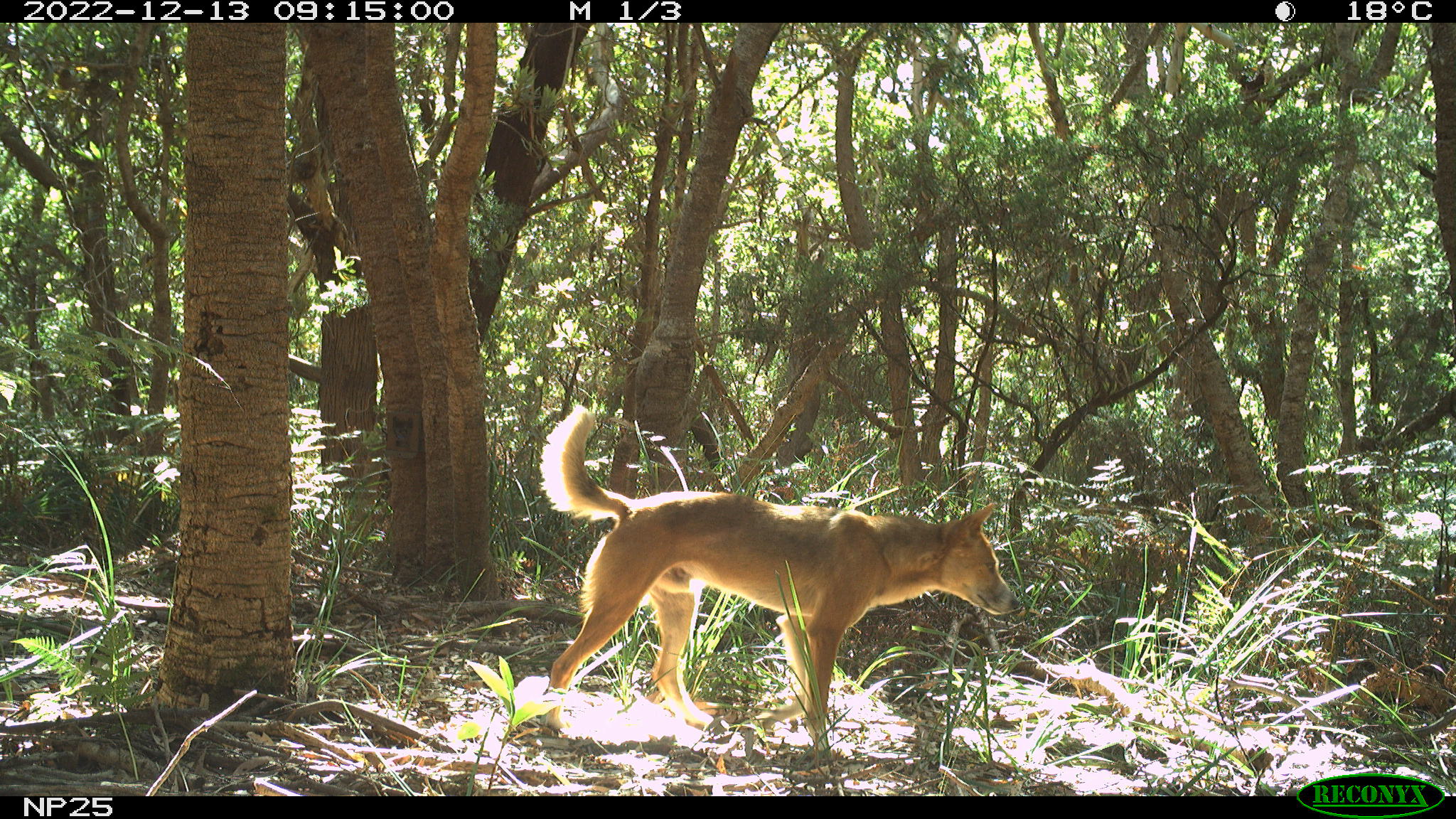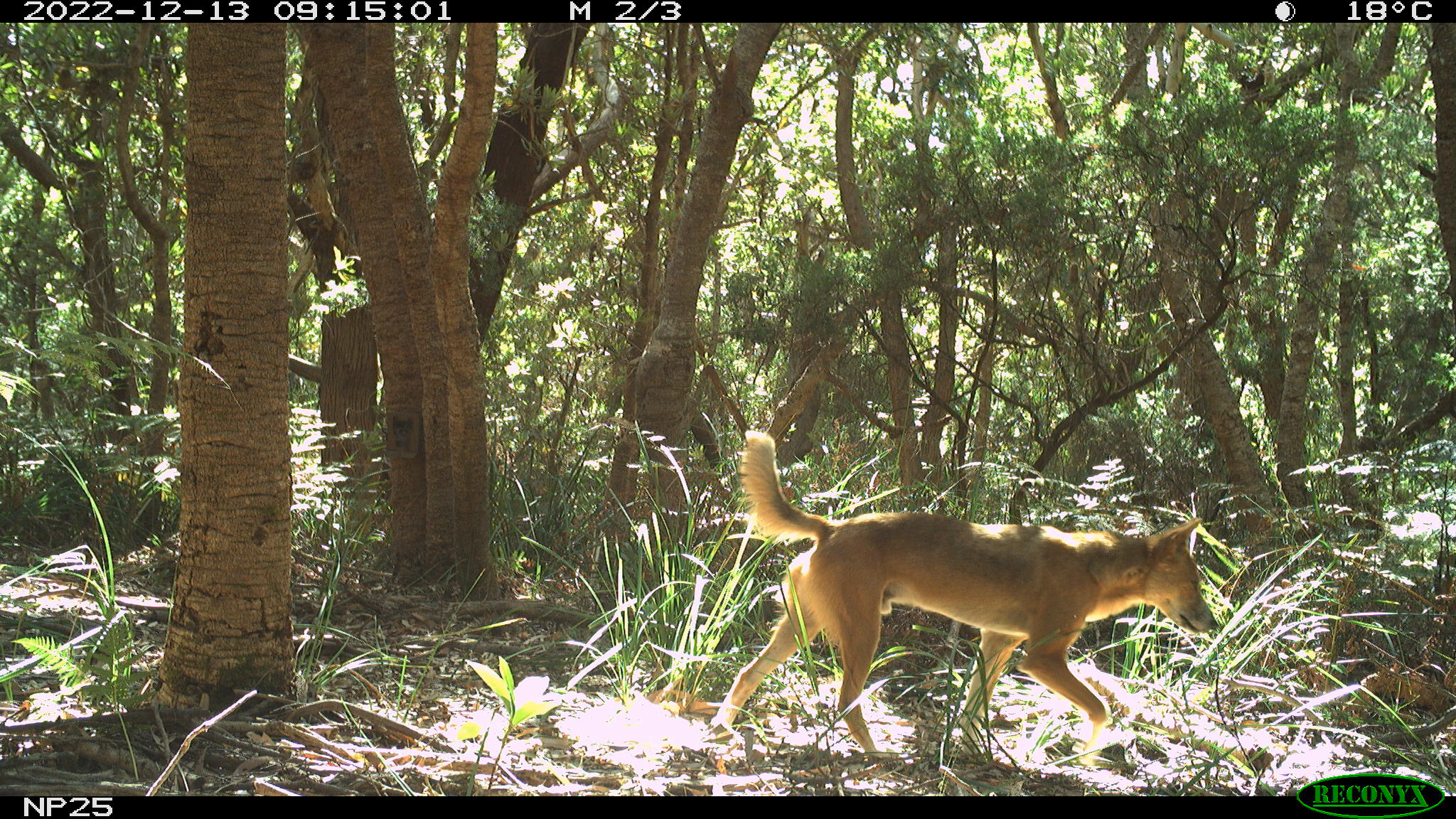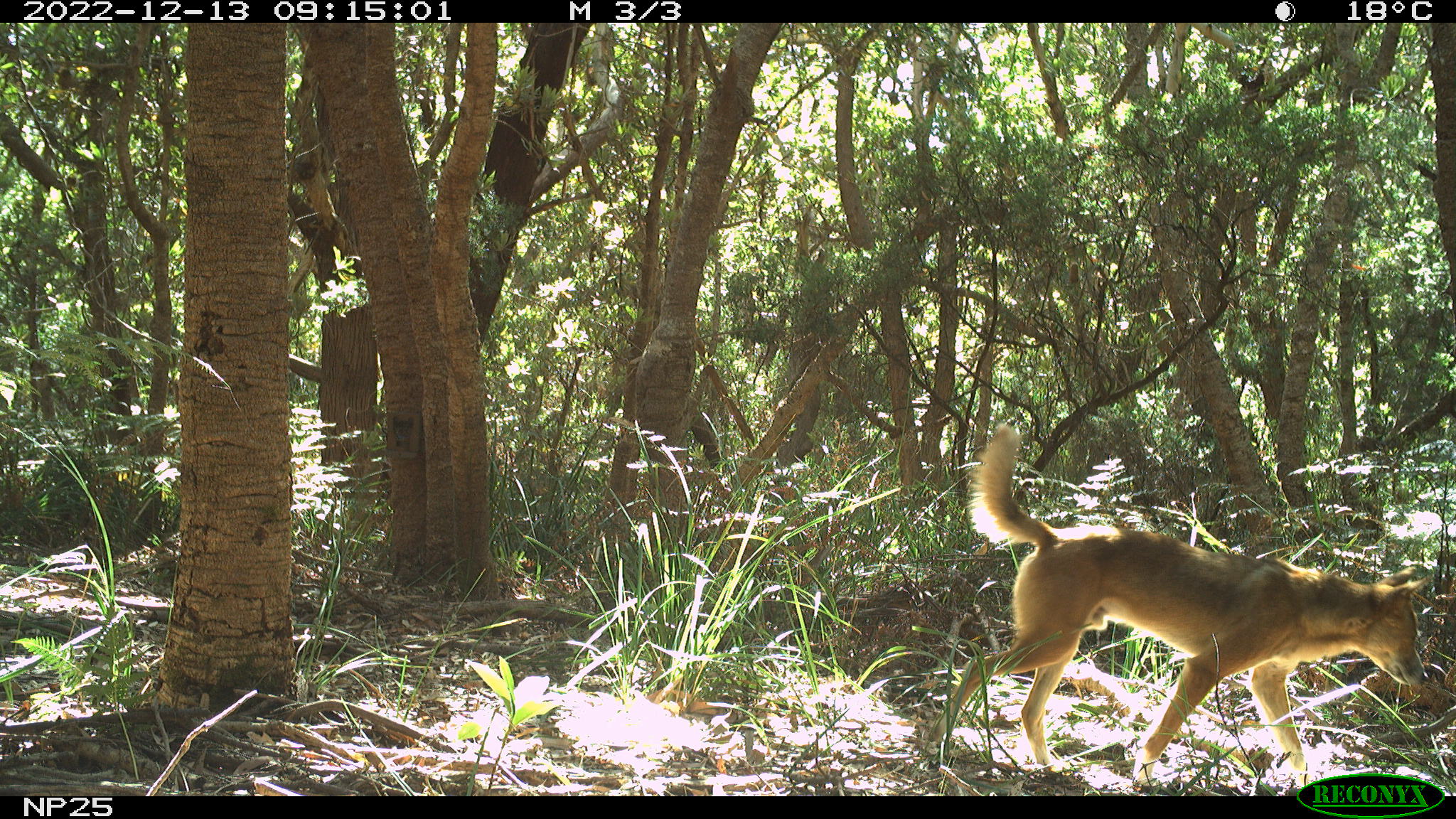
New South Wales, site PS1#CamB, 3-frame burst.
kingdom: Animalia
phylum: Chordata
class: Mammalia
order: Carnivora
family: Canidae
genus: Canis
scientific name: Canis familiaris dingo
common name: dingo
Dingo (Canis familiaris dingo).